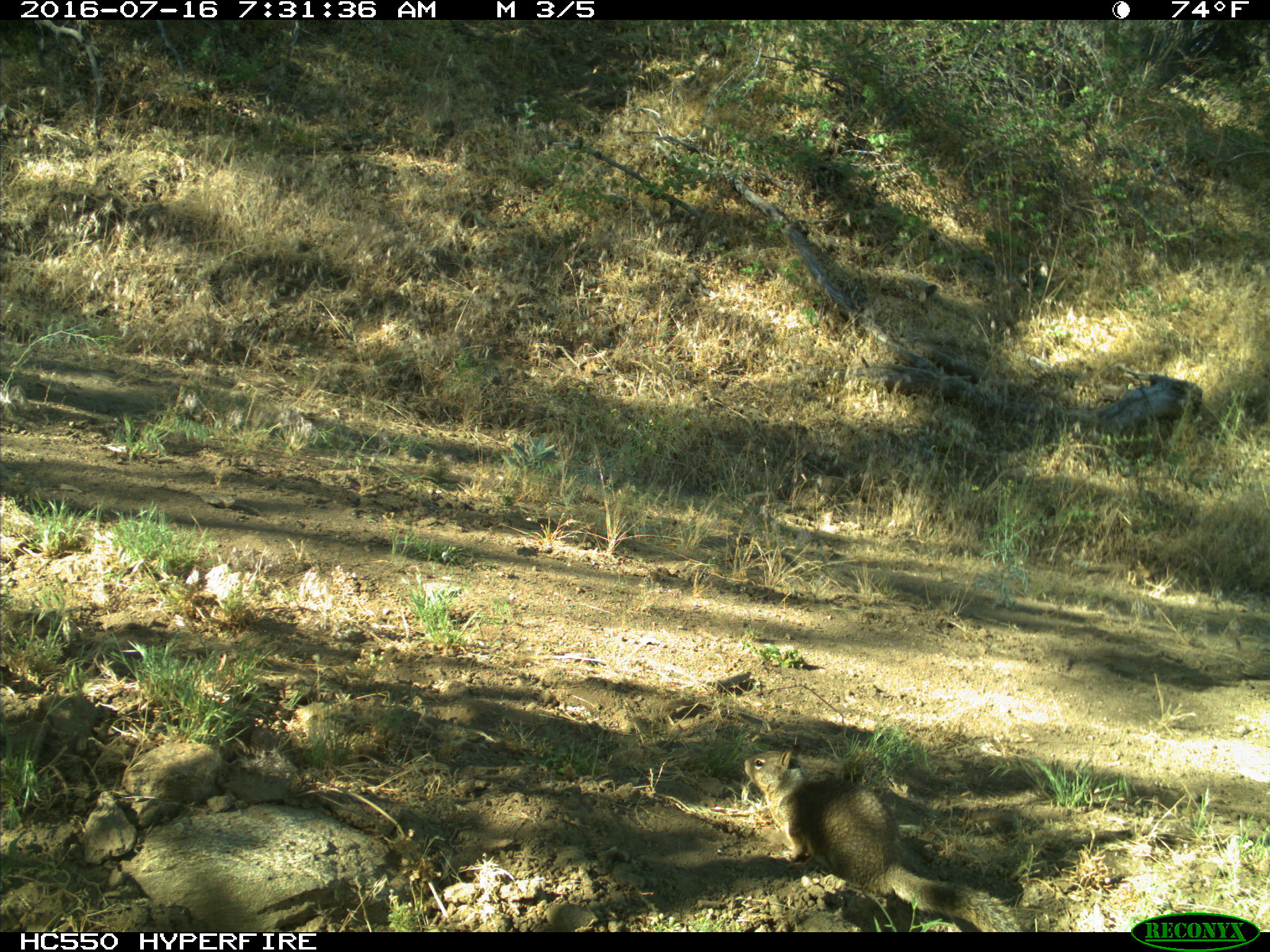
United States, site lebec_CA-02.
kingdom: Animalia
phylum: Chordata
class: Mammalia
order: Rodentia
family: Sciuridae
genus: Otospermophilus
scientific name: Otospermophilus beecheyi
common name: california ground squirrel